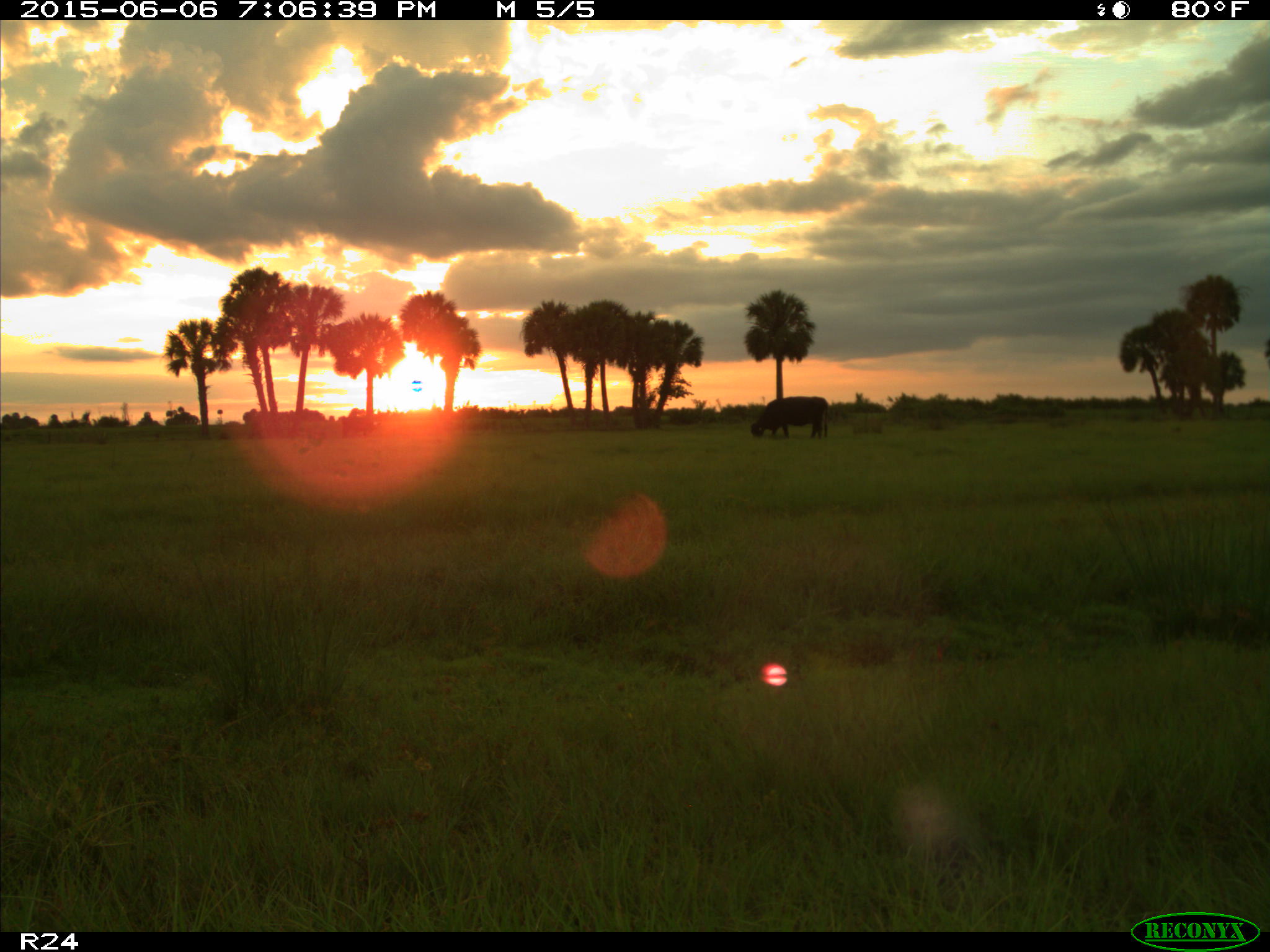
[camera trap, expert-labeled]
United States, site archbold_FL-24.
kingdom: Animalia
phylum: Chordata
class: Mammalia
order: Artiodactyla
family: Bovidae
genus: Bos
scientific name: Bos taurus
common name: domestic cow